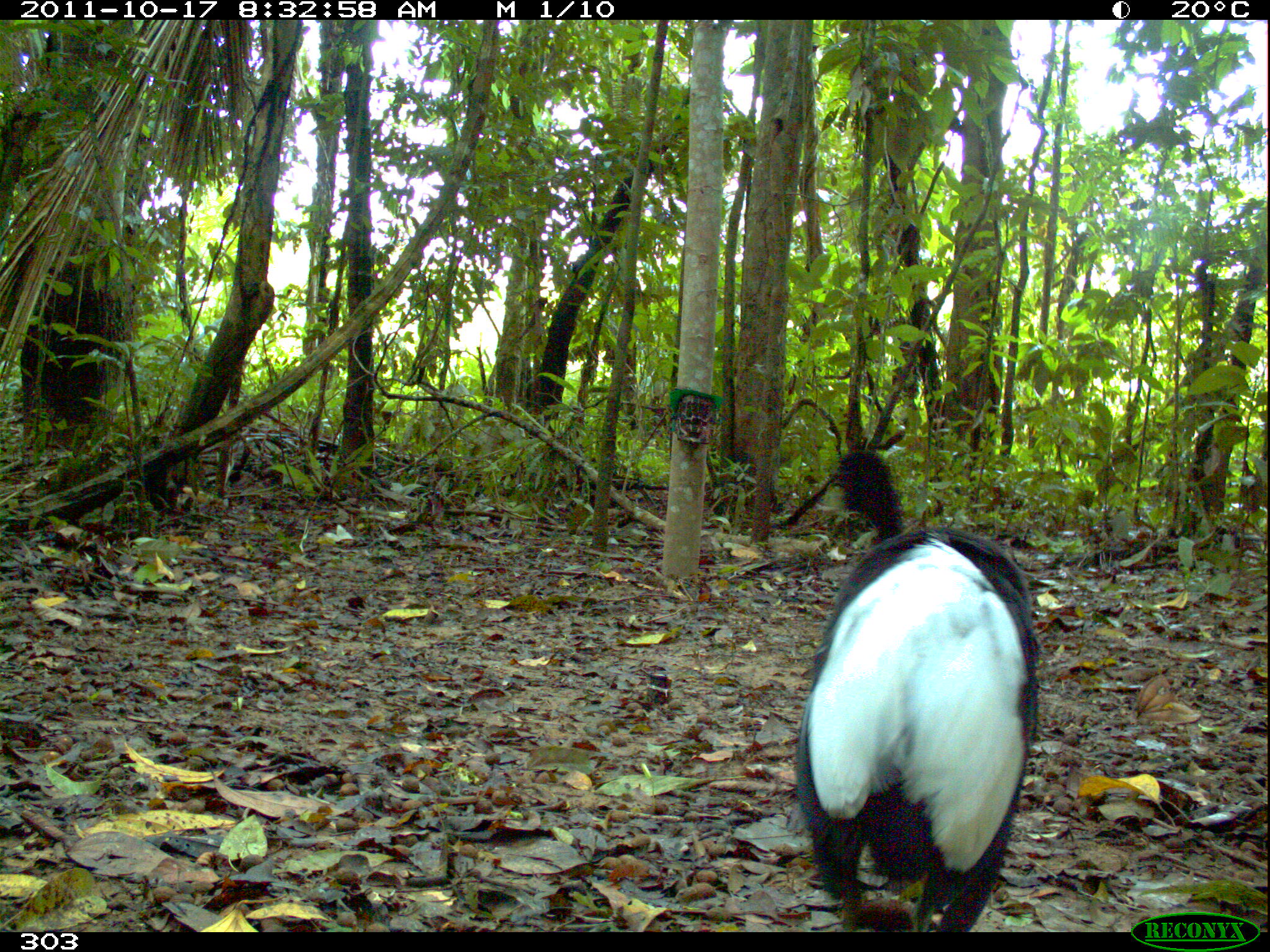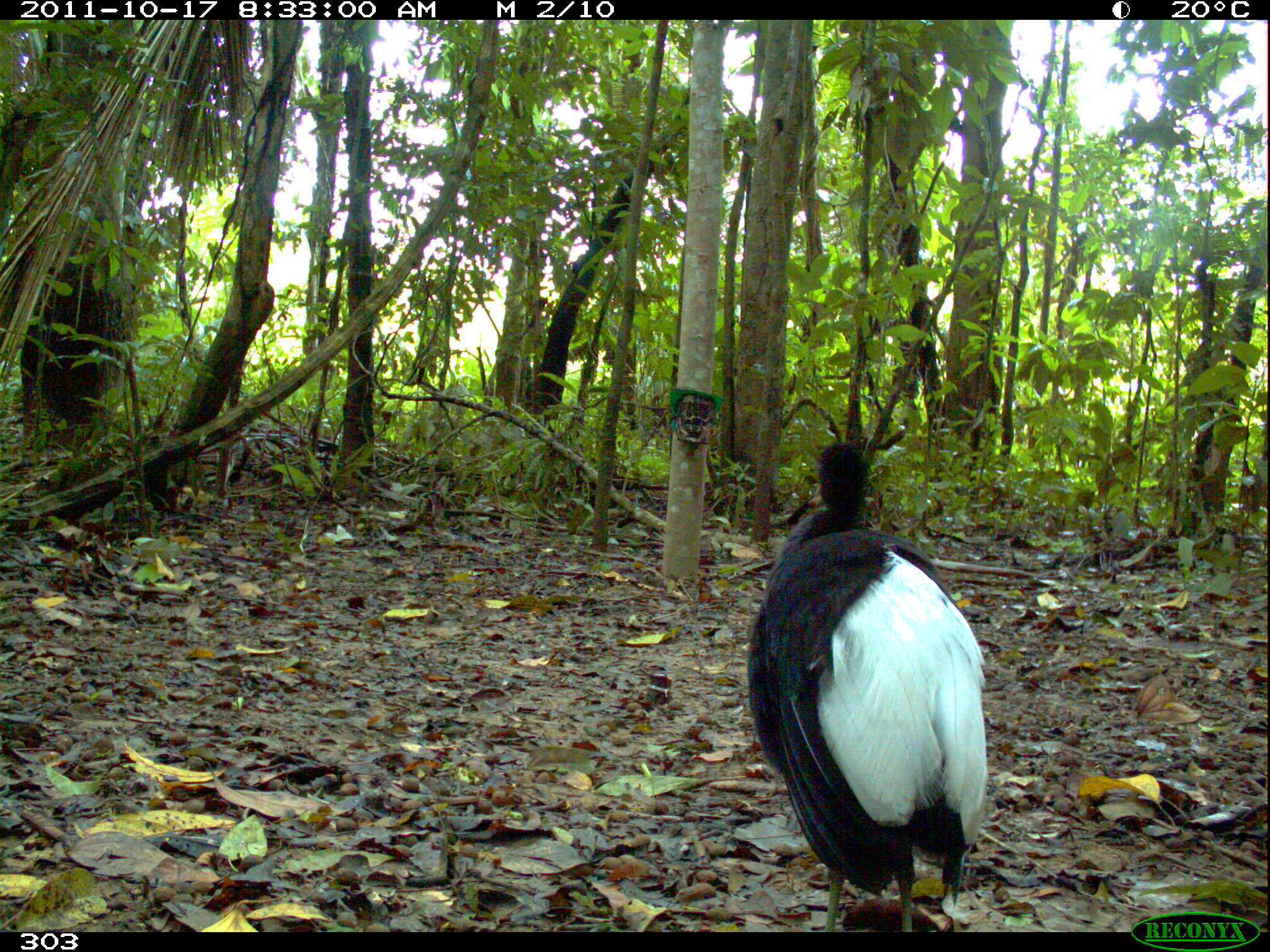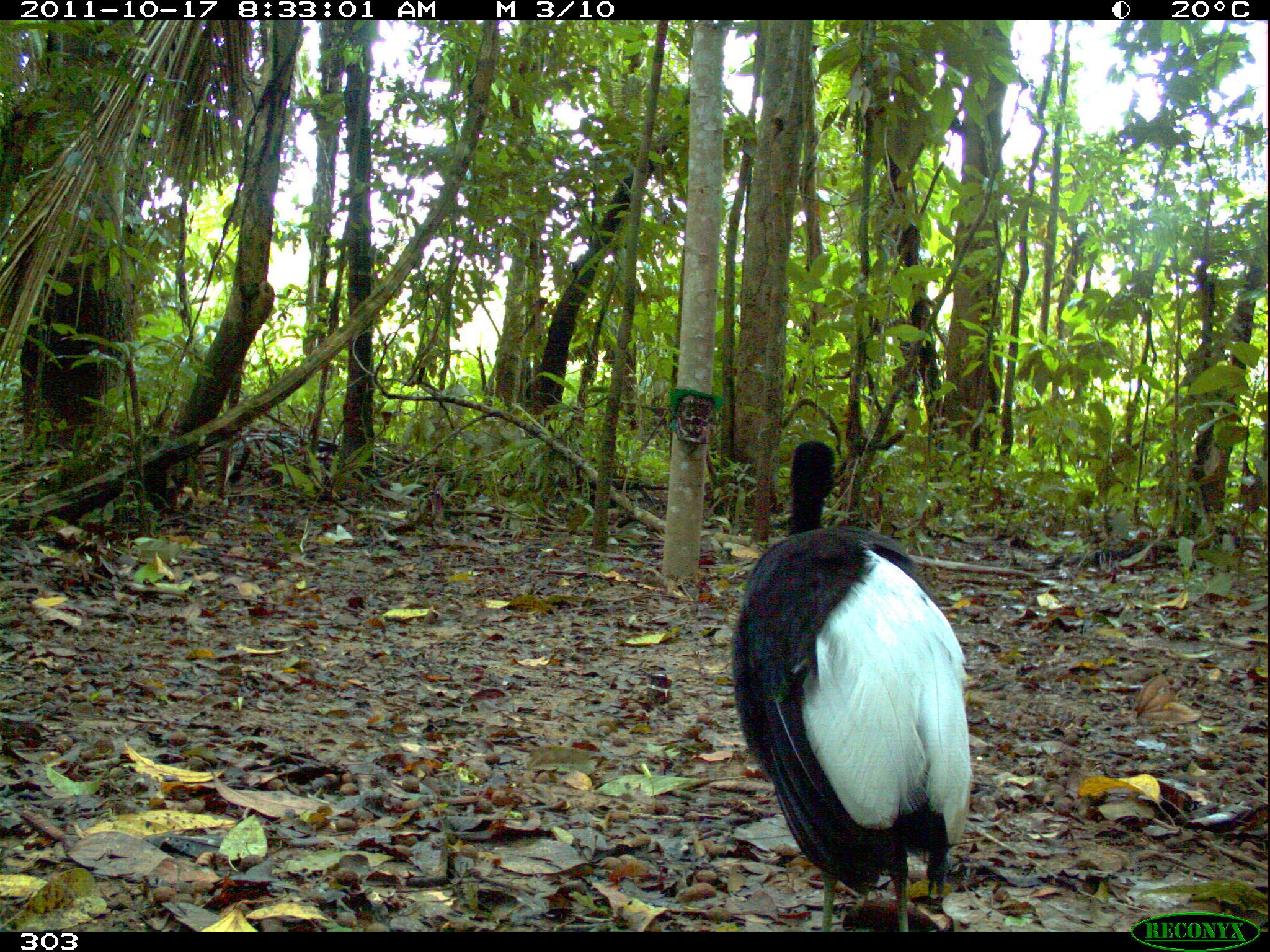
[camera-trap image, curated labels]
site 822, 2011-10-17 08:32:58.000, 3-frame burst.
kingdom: Animalia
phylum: Chordata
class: Aves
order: Gruiformes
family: Psophiidae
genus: Psophia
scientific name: Psophia leucoptera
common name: pale-winged trumpeter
Psophia leucoptera (pale-winged trumpeter).